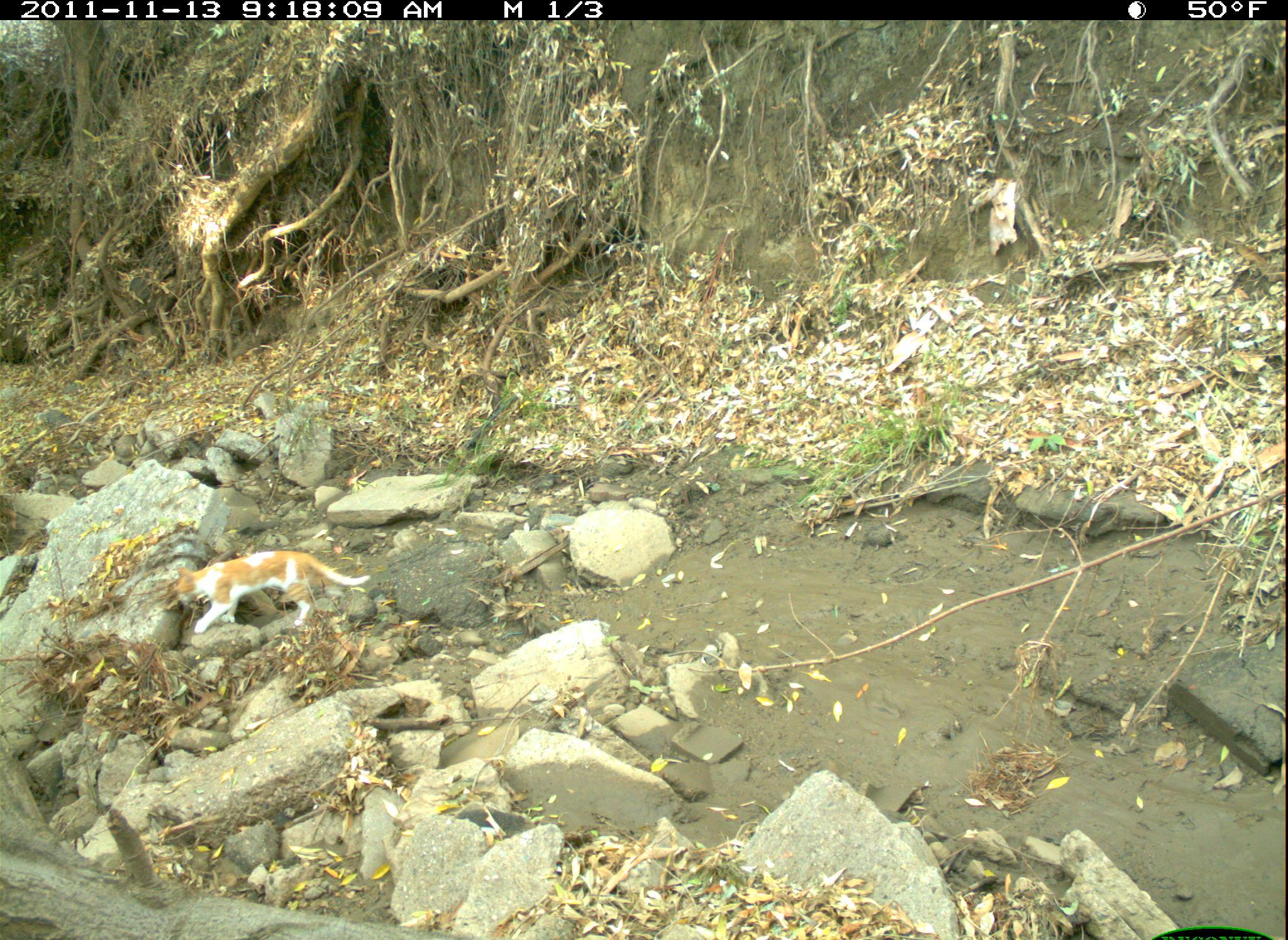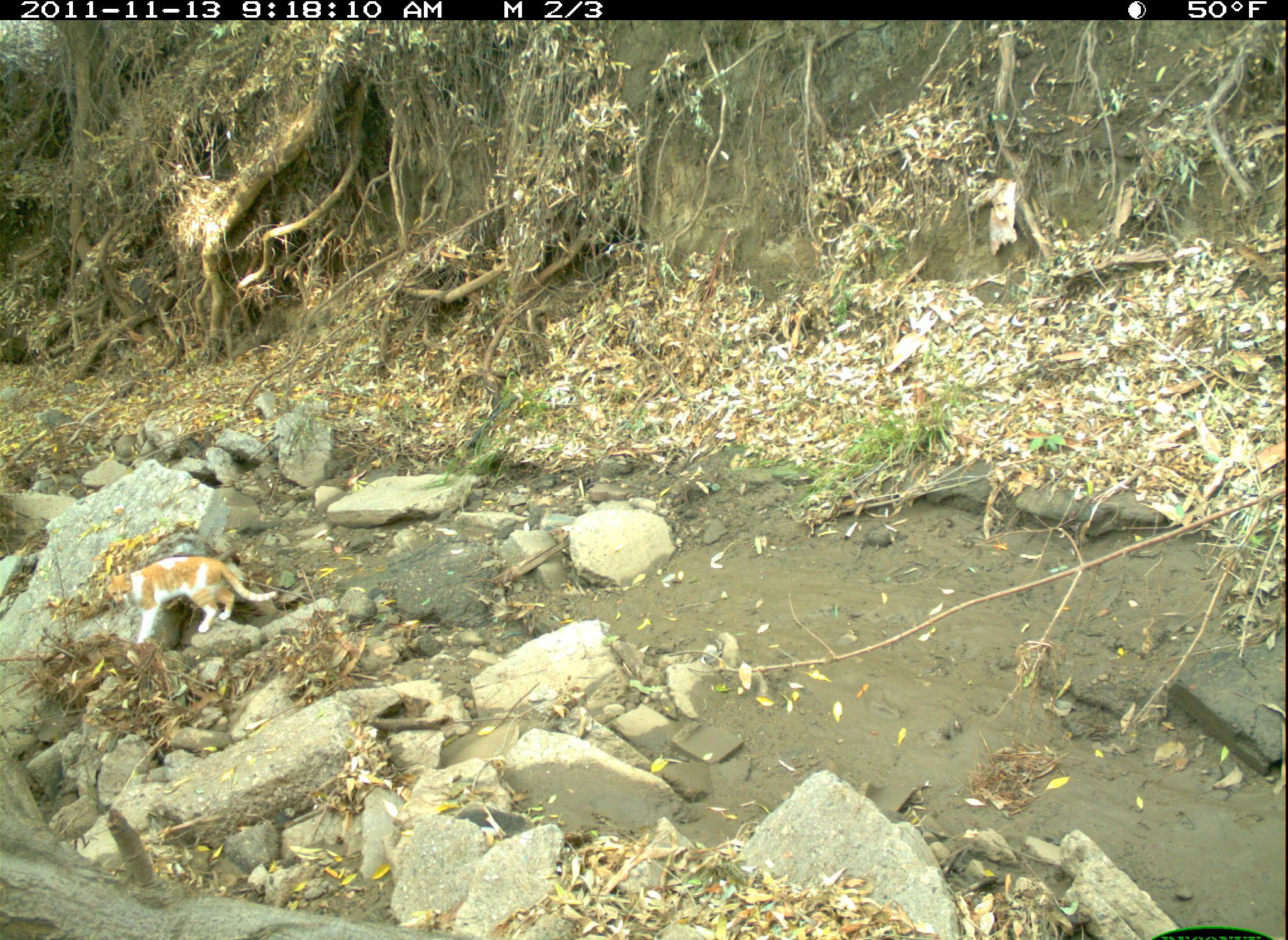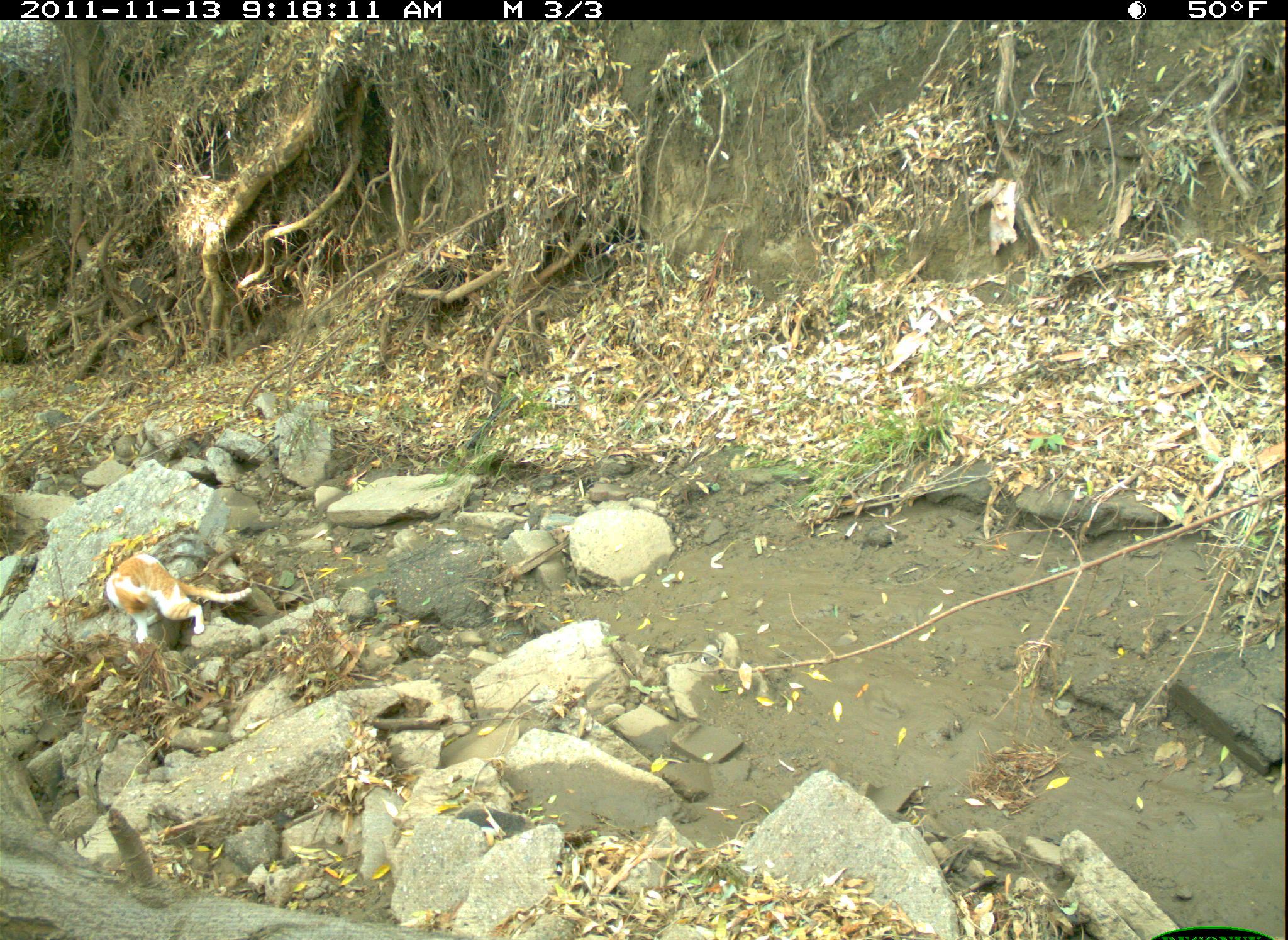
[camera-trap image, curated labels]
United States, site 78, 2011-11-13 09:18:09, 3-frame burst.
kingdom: Animalia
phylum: Chordata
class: Mammalia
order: Carnivora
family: Felidae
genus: Felis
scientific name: Felis catus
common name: cat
Cat (Felis catus).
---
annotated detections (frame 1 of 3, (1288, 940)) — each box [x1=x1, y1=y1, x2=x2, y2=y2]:
cat: [x1=134, y1=544, x2=440, y2=633]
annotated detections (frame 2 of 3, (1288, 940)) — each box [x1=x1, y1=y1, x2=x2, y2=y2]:
cat: [x1=89, y1=535, x2=348, y2=673]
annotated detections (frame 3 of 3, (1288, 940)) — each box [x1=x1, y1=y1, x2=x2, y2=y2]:
cat: [x1=79, y1=538, x2=264, y2=656]